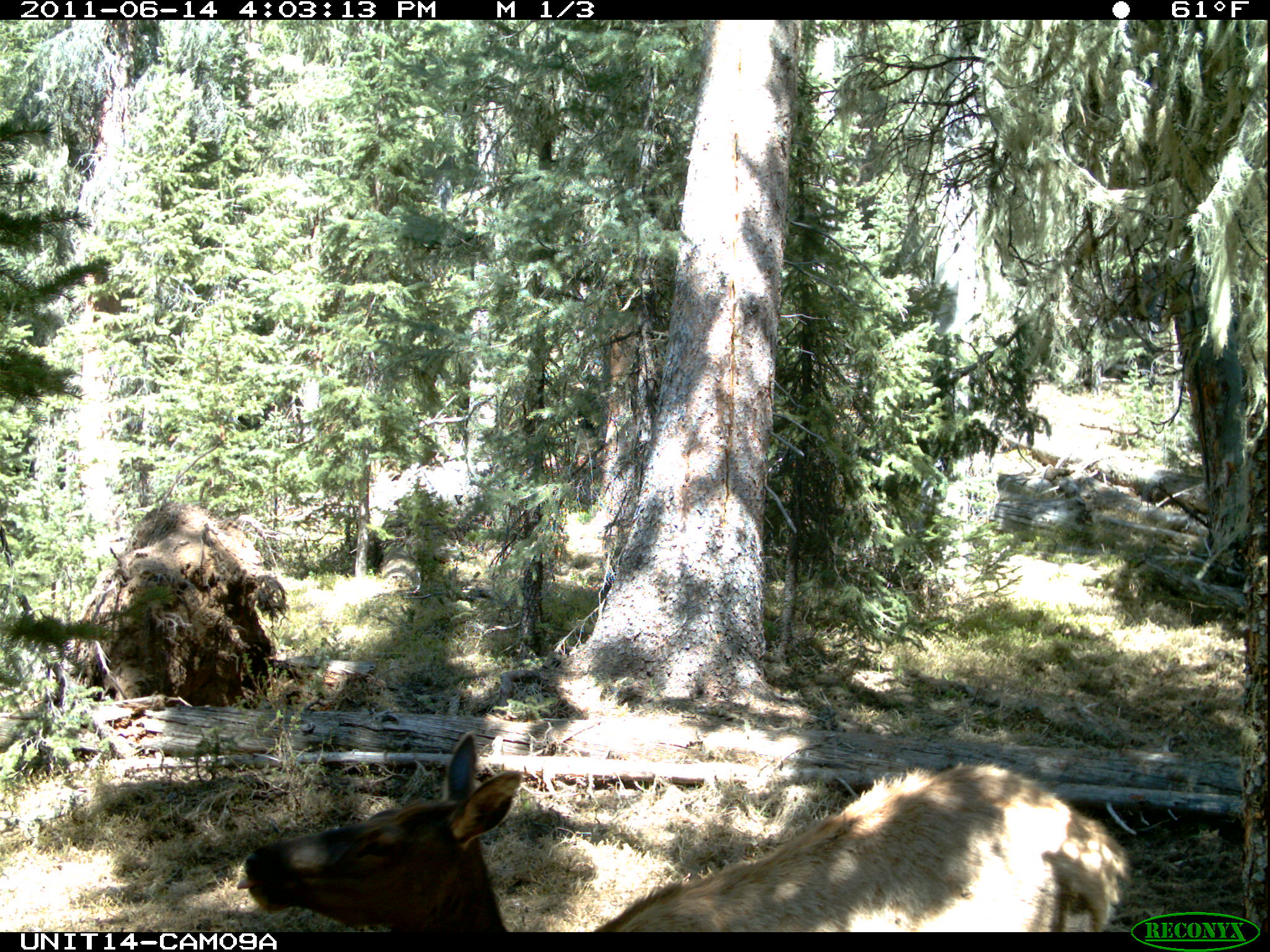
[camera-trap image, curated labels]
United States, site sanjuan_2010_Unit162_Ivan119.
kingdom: Animalia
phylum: Chordata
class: Mammalia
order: Artiodactyla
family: Cervidae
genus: Cervus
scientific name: Cervus elaphus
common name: red deer